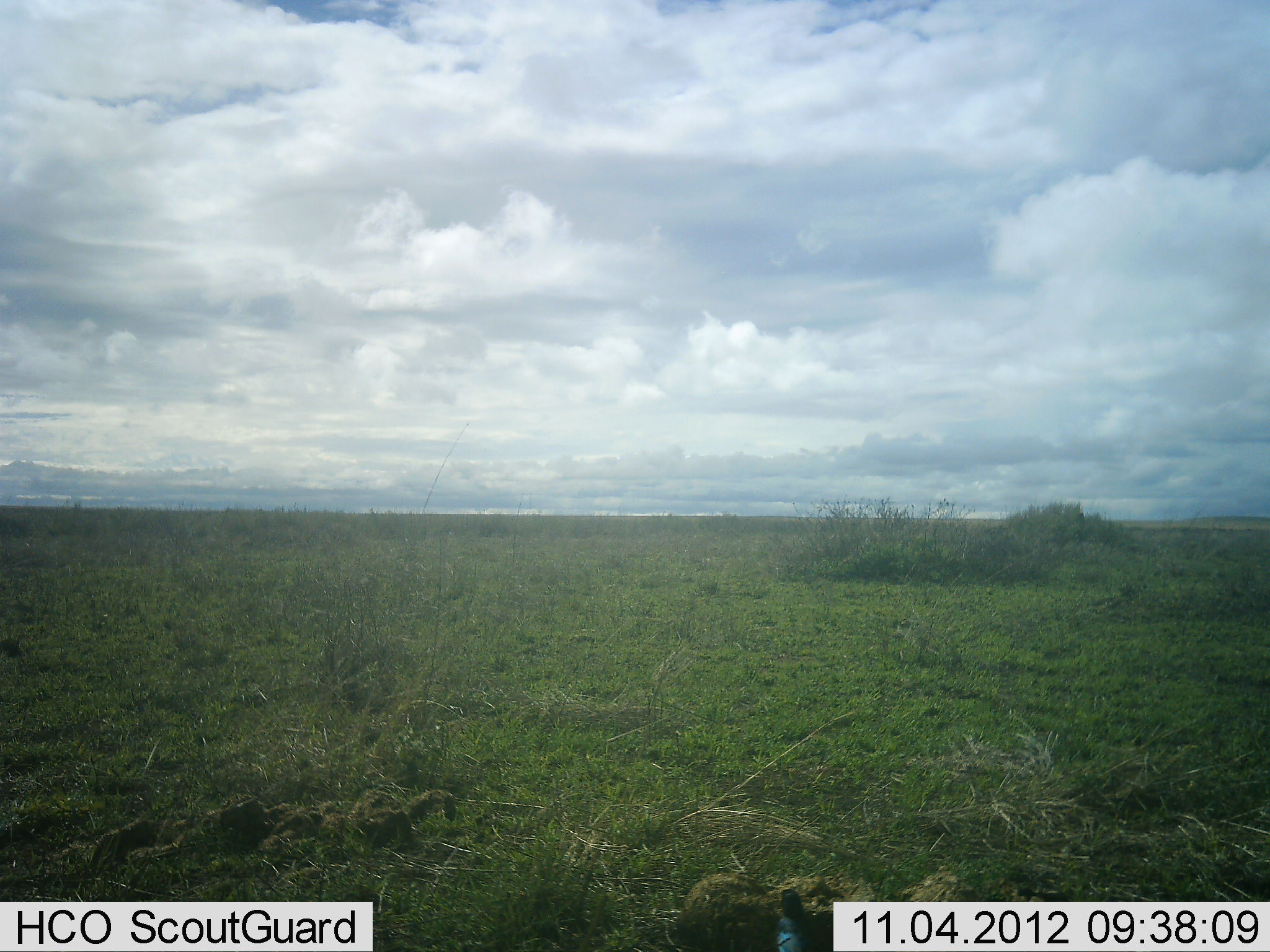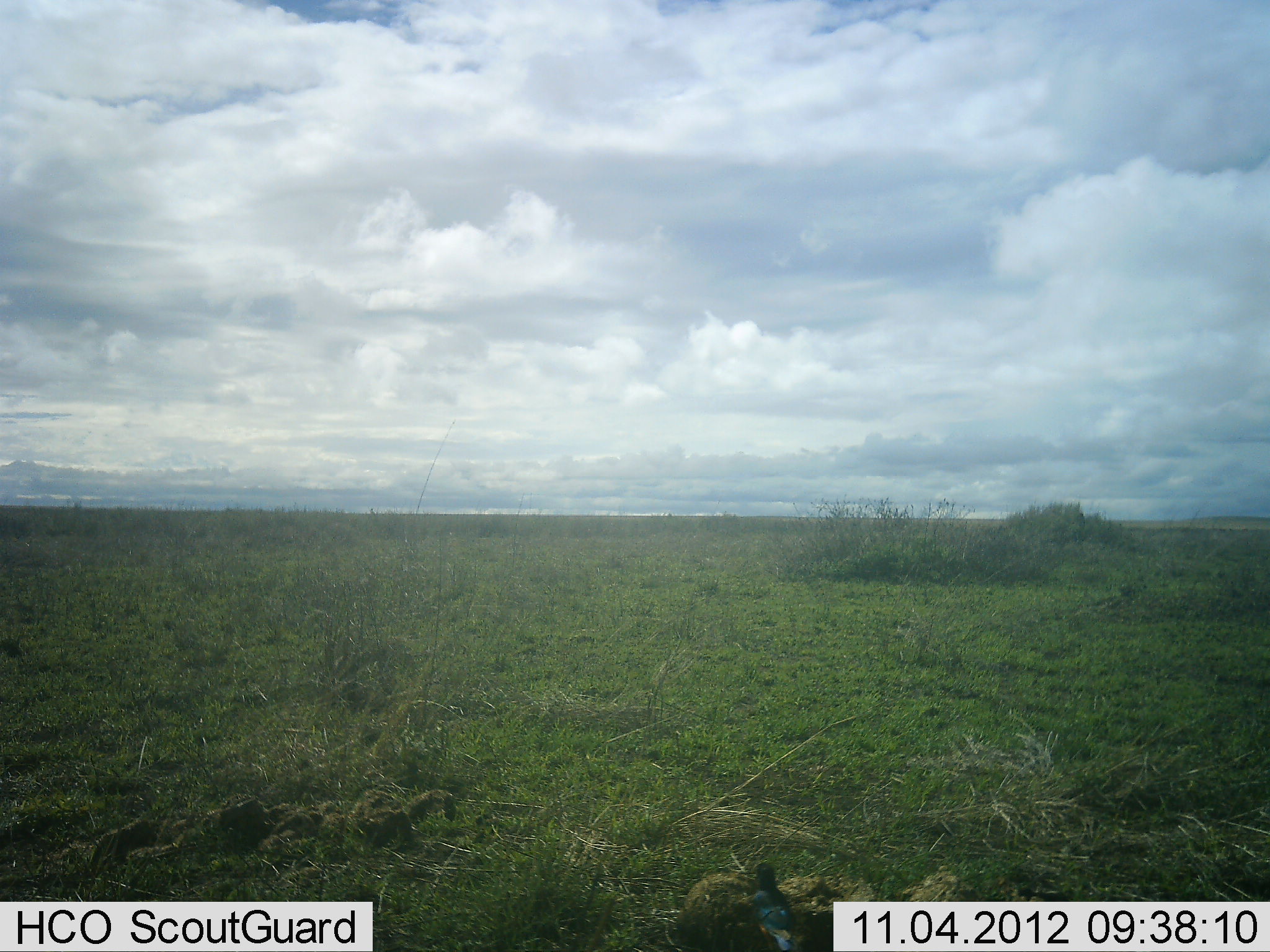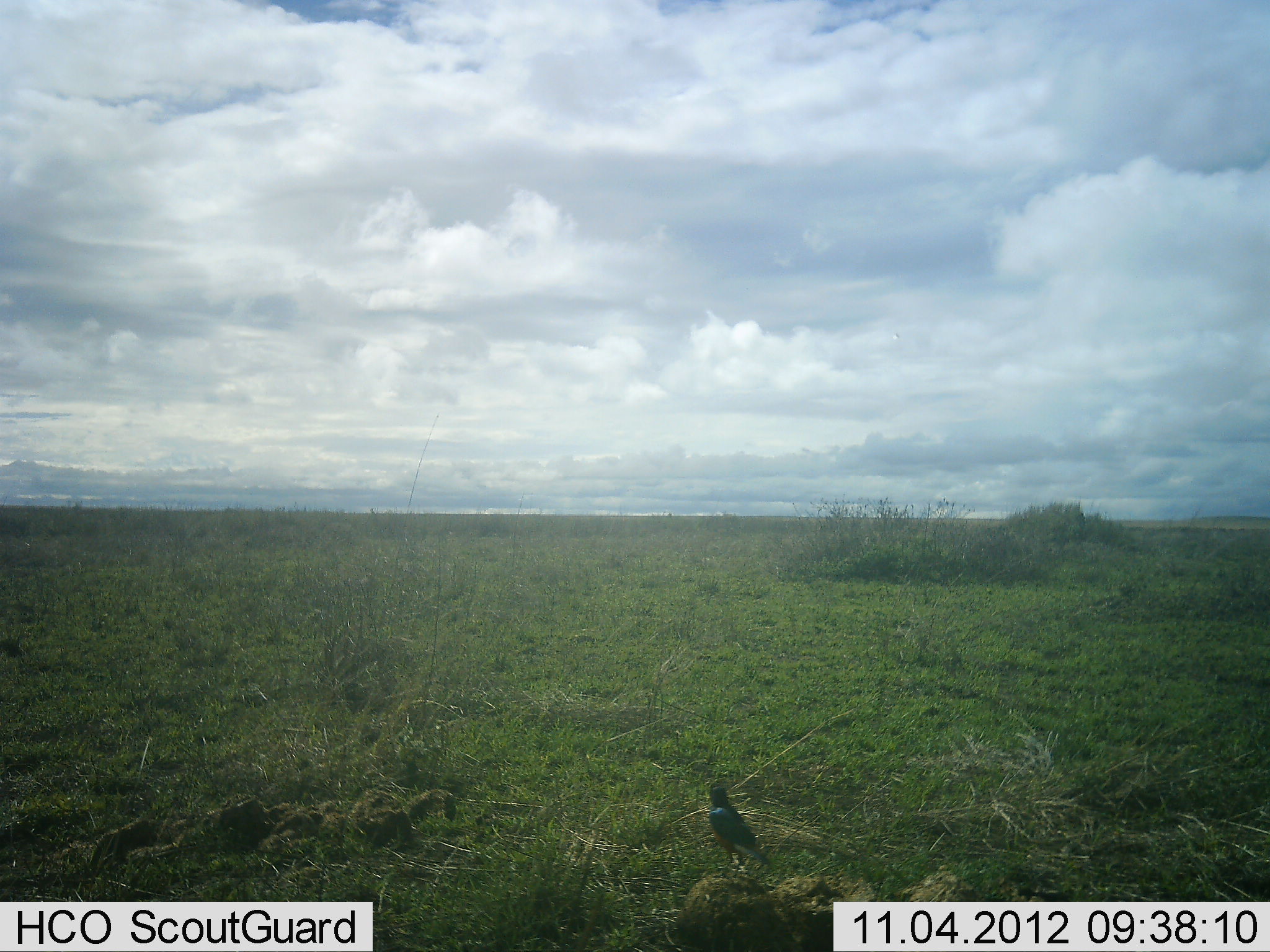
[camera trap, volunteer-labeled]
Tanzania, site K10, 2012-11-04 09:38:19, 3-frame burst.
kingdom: Animalia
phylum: Chordata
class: Aves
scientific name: Aves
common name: bird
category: otherbird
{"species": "otherbird (bird) (Aves)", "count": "1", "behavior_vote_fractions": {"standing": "30%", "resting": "10%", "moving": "70%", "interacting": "0%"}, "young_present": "0%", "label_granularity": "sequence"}